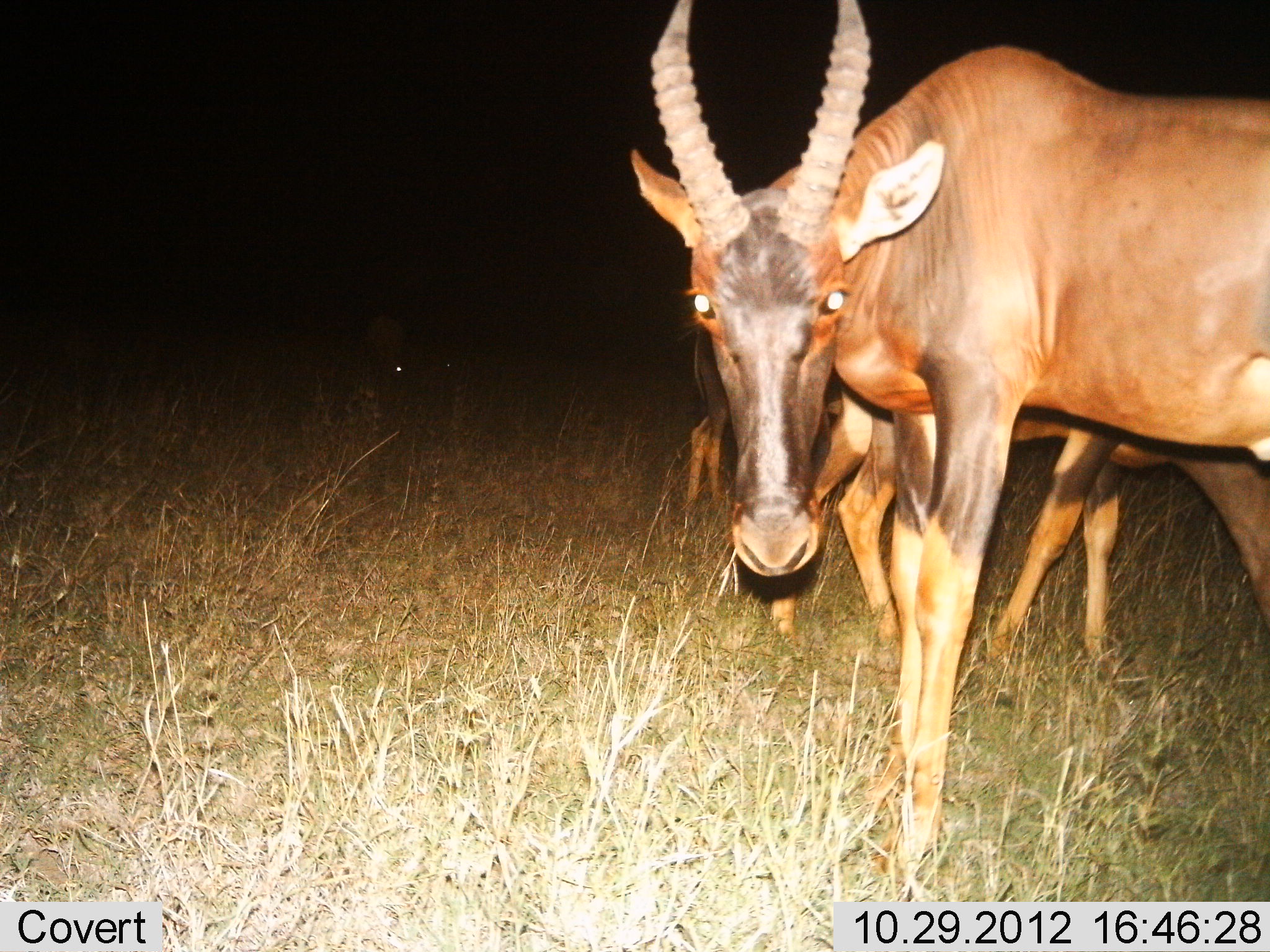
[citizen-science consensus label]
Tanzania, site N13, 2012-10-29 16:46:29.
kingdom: Animalia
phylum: Chordata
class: Mammalia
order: Artiodactyla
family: Bovidae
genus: Damaliscus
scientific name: Damaliscus lunatus jimela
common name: topi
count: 3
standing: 90%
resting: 0%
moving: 20%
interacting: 0%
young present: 10%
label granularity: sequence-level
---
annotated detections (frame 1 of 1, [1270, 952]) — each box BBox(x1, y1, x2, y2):
animal: BBox(628, 0, 1270, 901)